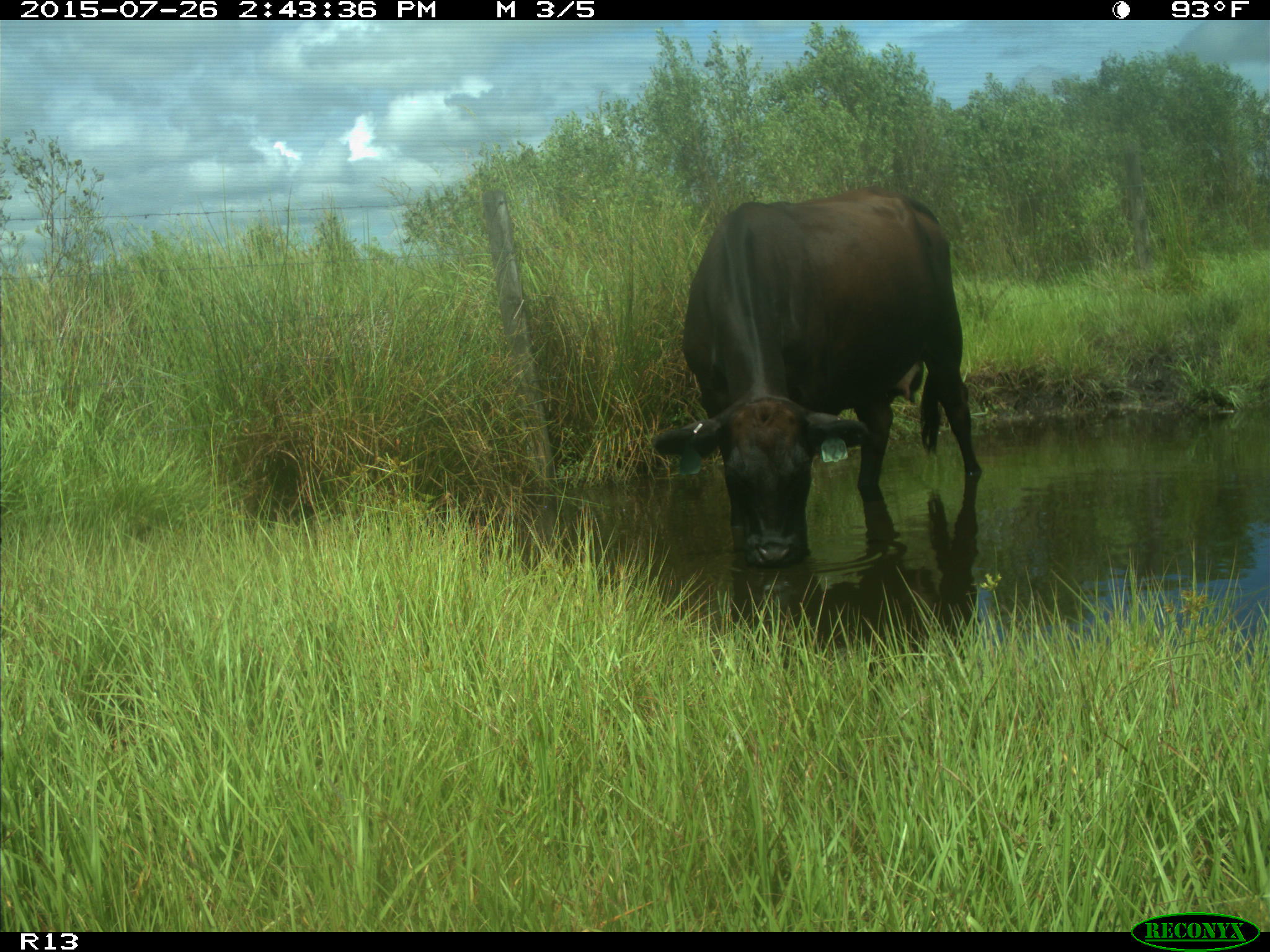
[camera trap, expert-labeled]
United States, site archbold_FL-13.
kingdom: Animalia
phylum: Chordata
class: Mammalia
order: Artiodactyla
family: Bovidae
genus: Bos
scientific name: Bos taurus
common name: domestic cow